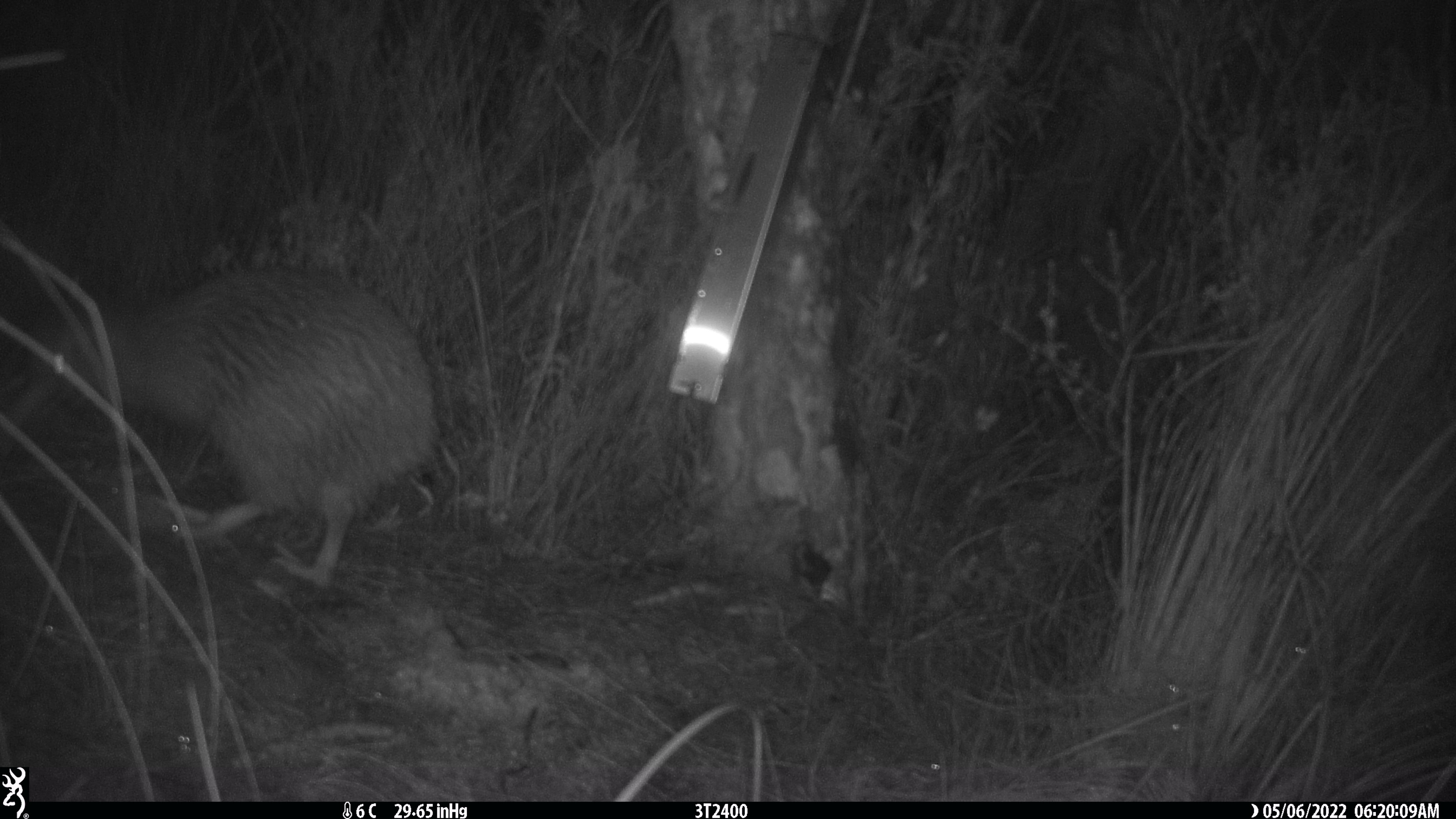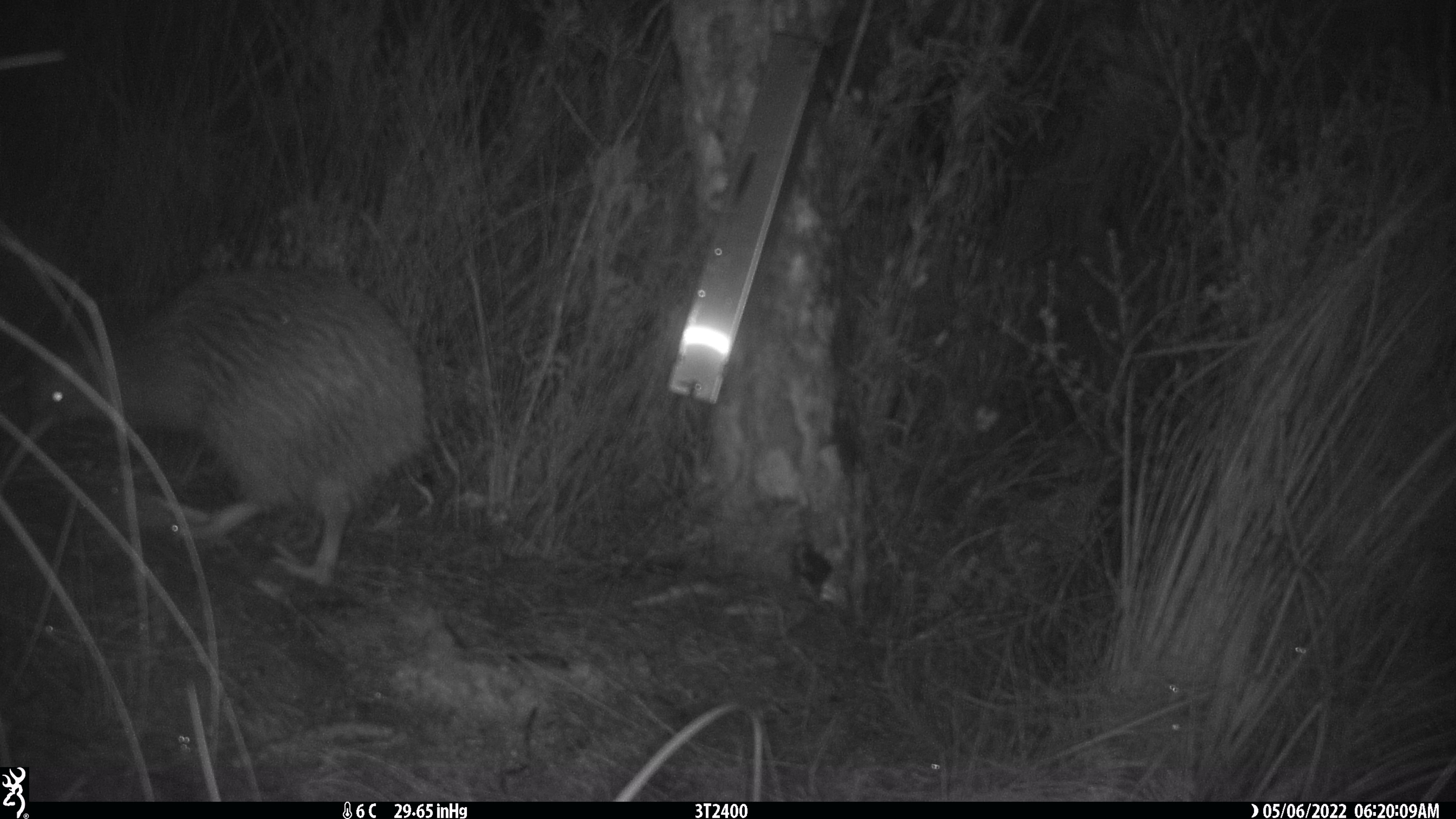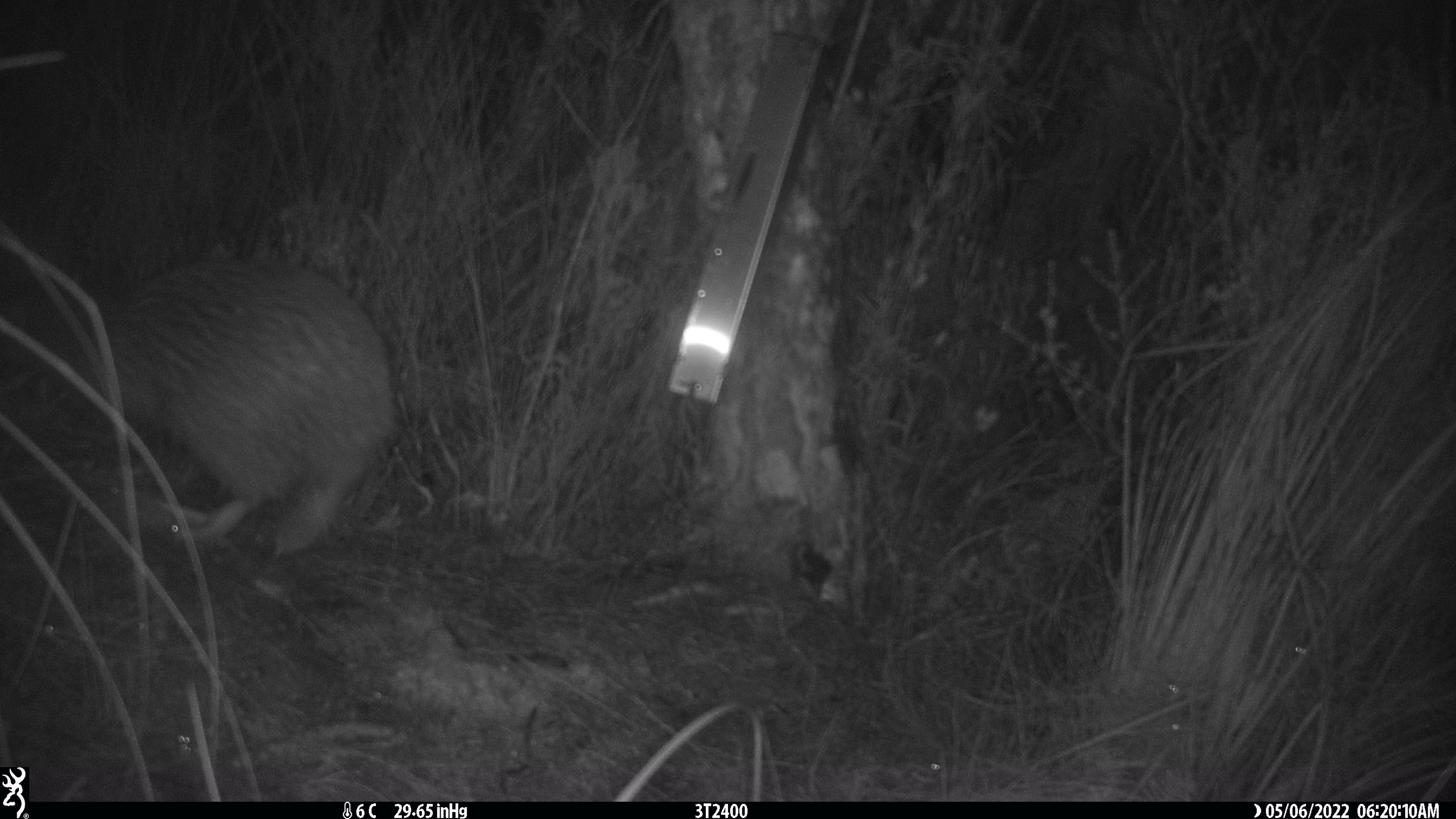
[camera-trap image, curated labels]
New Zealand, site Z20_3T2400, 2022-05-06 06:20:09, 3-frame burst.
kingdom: Animalia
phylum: Chordata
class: Aves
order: Apterygiformes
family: Apterygidae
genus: Apteryx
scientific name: Apteryx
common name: kiwi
Kiwi (Apteryx).